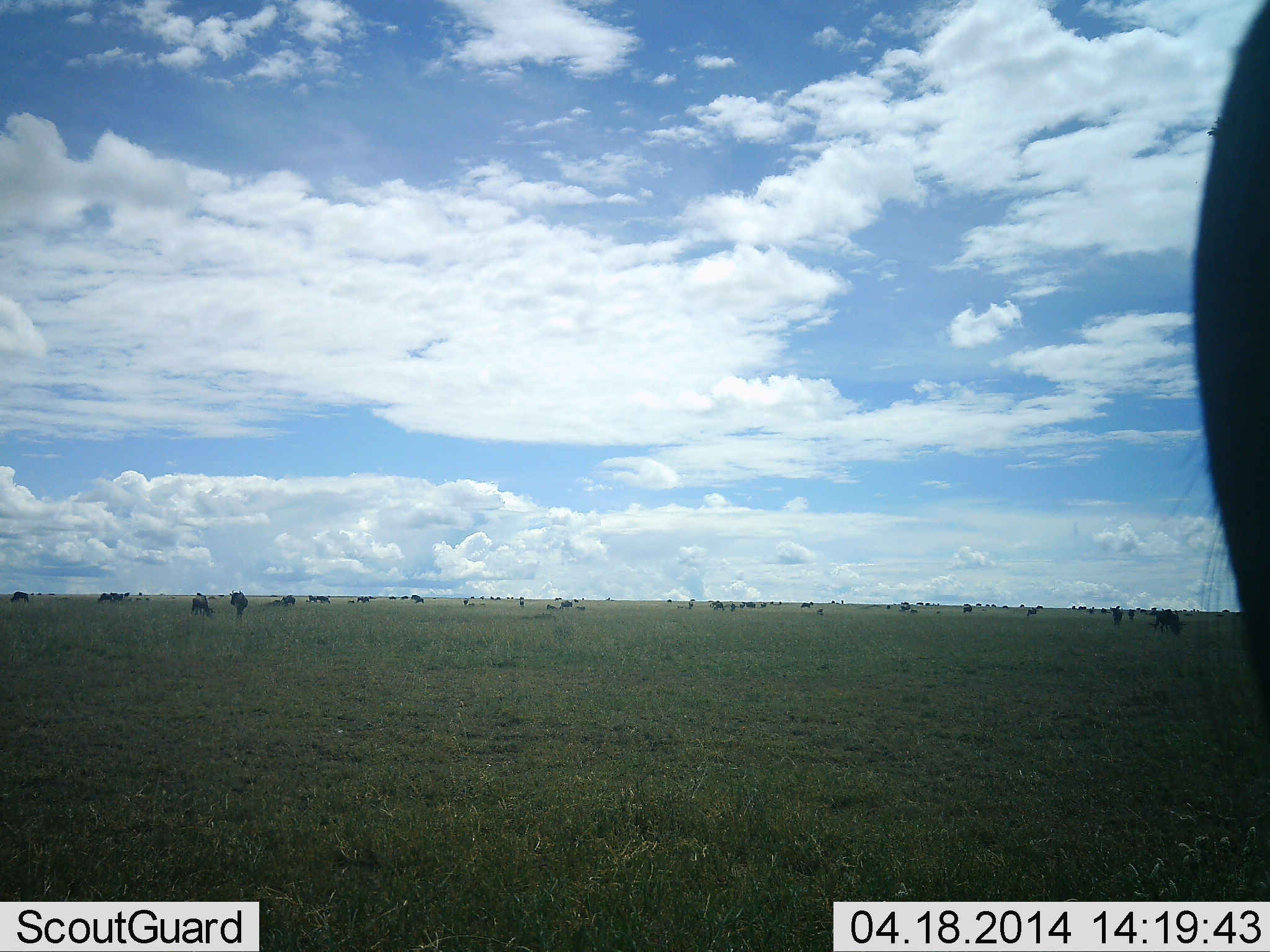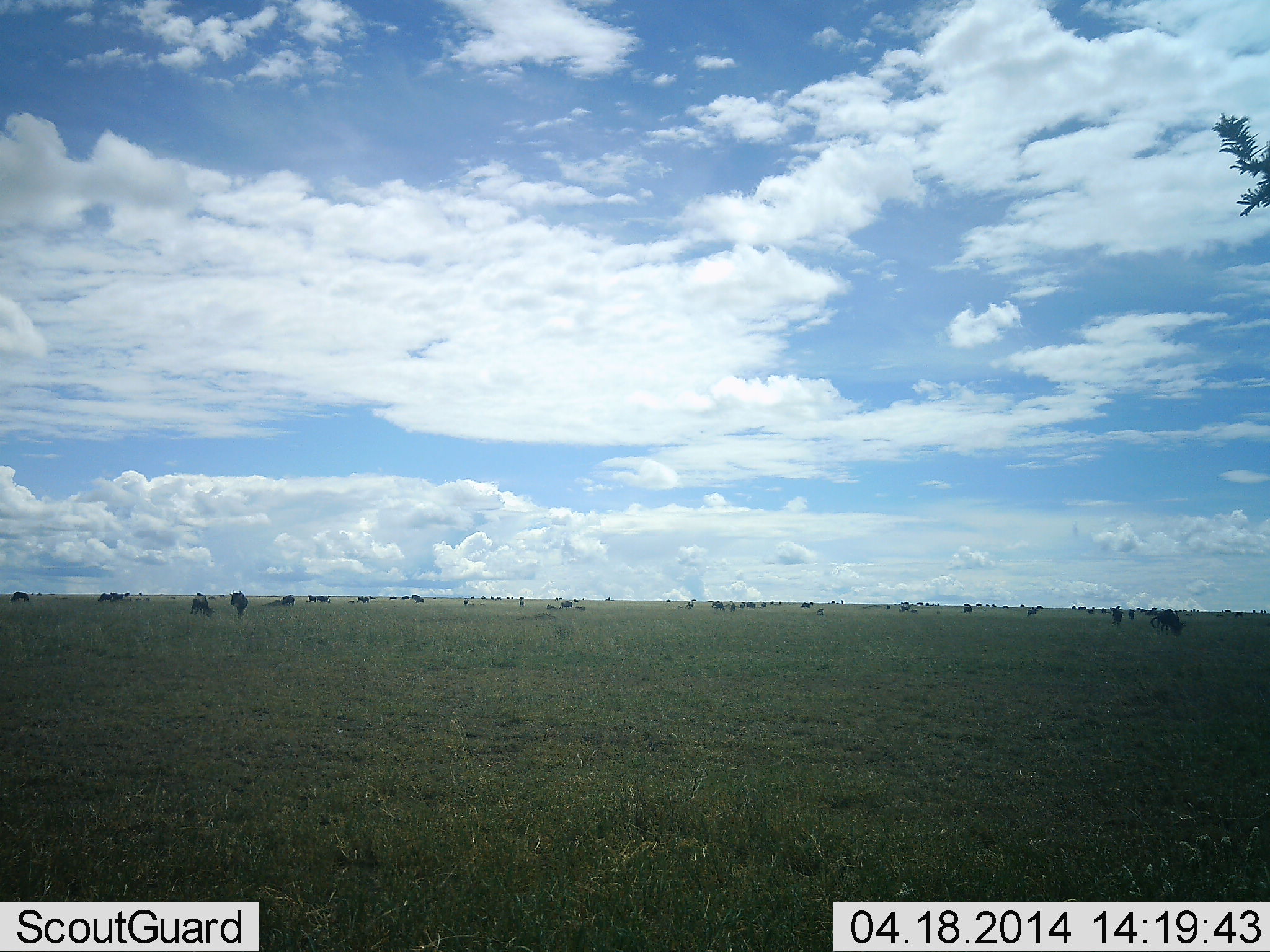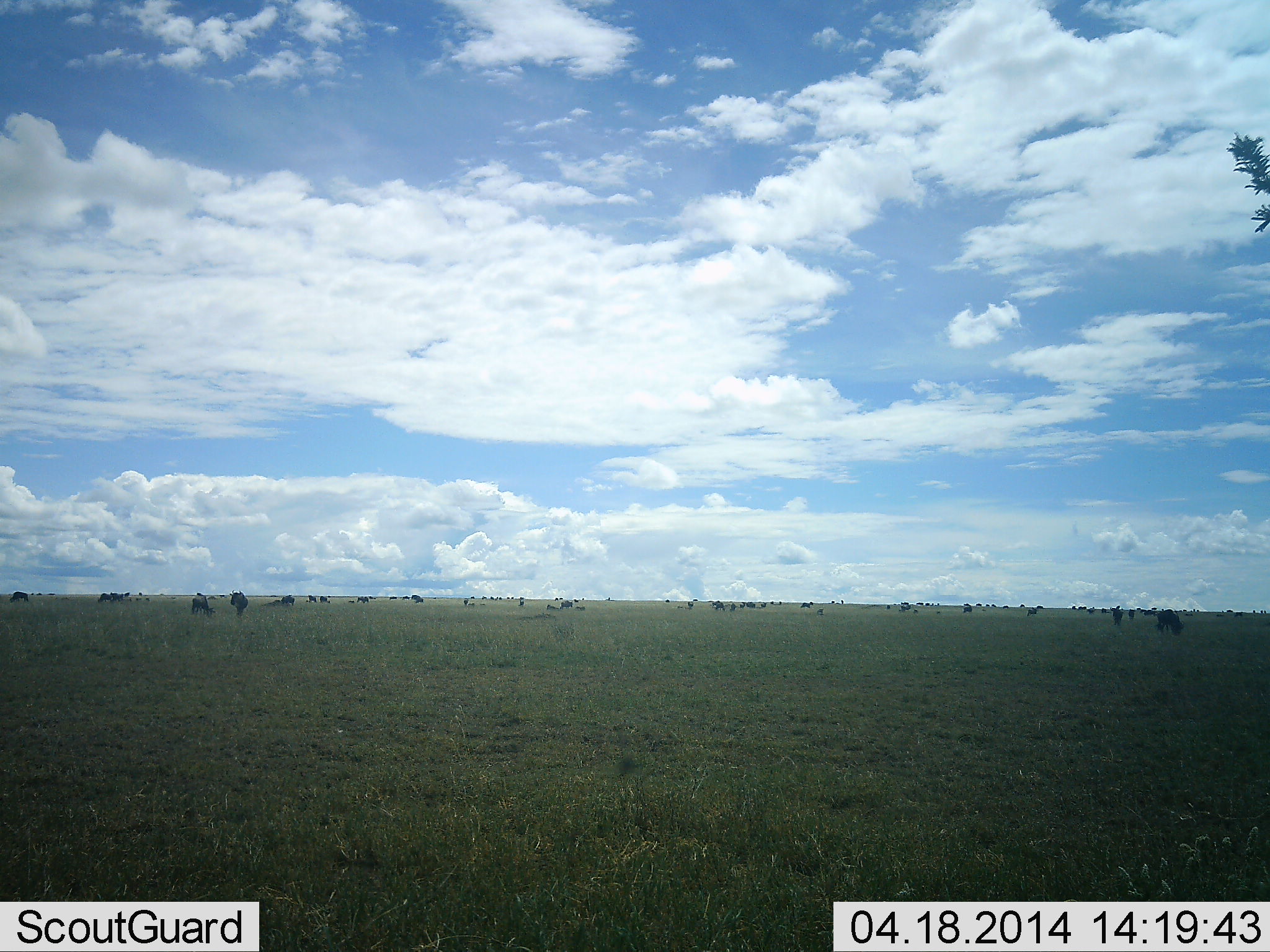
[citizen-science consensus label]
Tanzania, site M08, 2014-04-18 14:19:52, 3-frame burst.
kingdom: Animalia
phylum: Chordata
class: Mammalia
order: Artiodactyla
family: Bovidae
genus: Connochaetes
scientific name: Connochaetes taurinus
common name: blue wildebeest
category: wildebeest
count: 11-50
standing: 68%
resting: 16%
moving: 24%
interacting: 4%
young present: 0%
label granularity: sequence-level